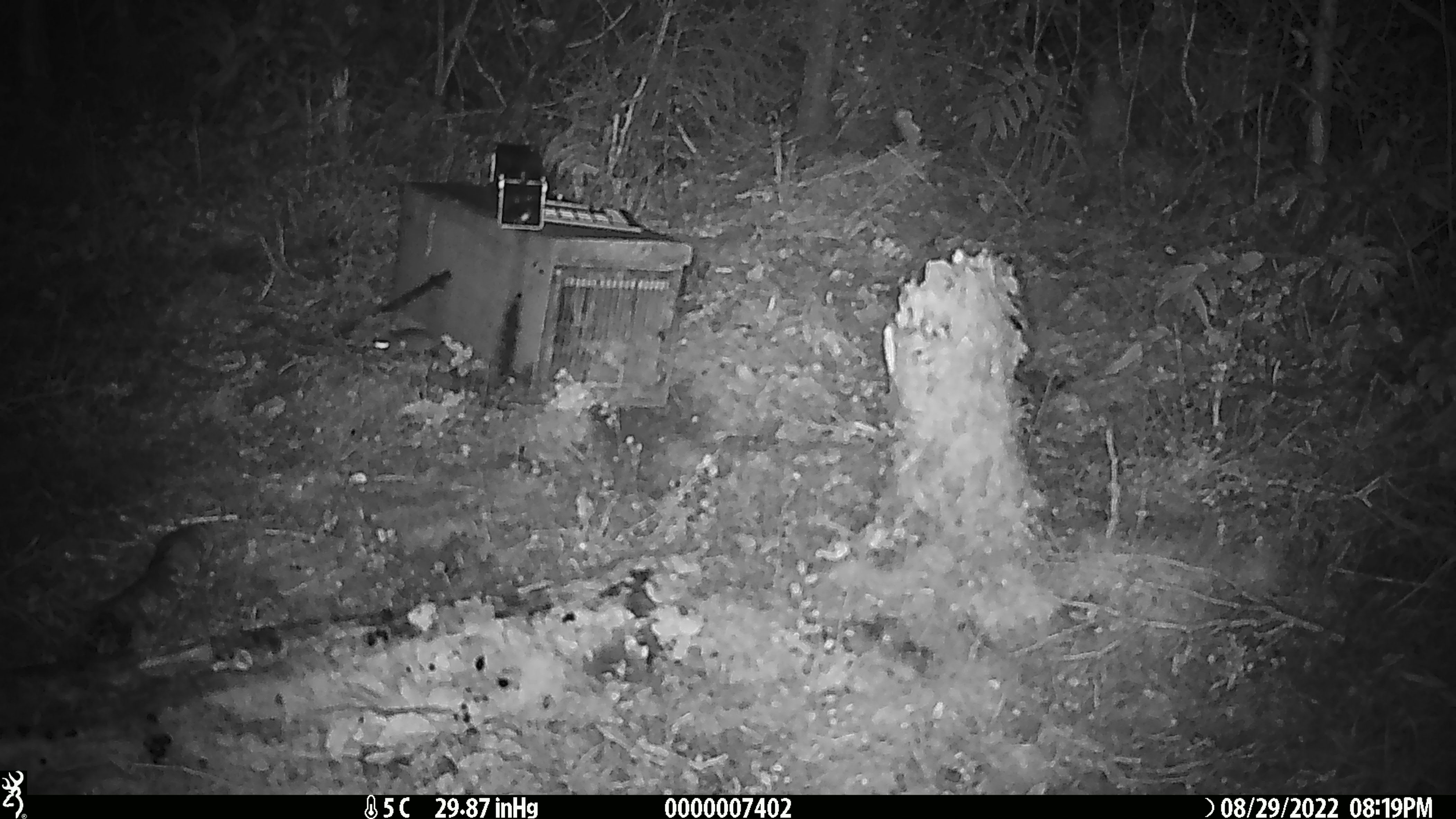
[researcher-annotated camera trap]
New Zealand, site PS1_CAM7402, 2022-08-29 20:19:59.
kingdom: Animalia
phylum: Chordata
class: Mammalia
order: Rodentia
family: Muridae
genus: Mus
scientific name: Mus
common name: mouse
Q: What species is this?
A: Mouse (Mus).